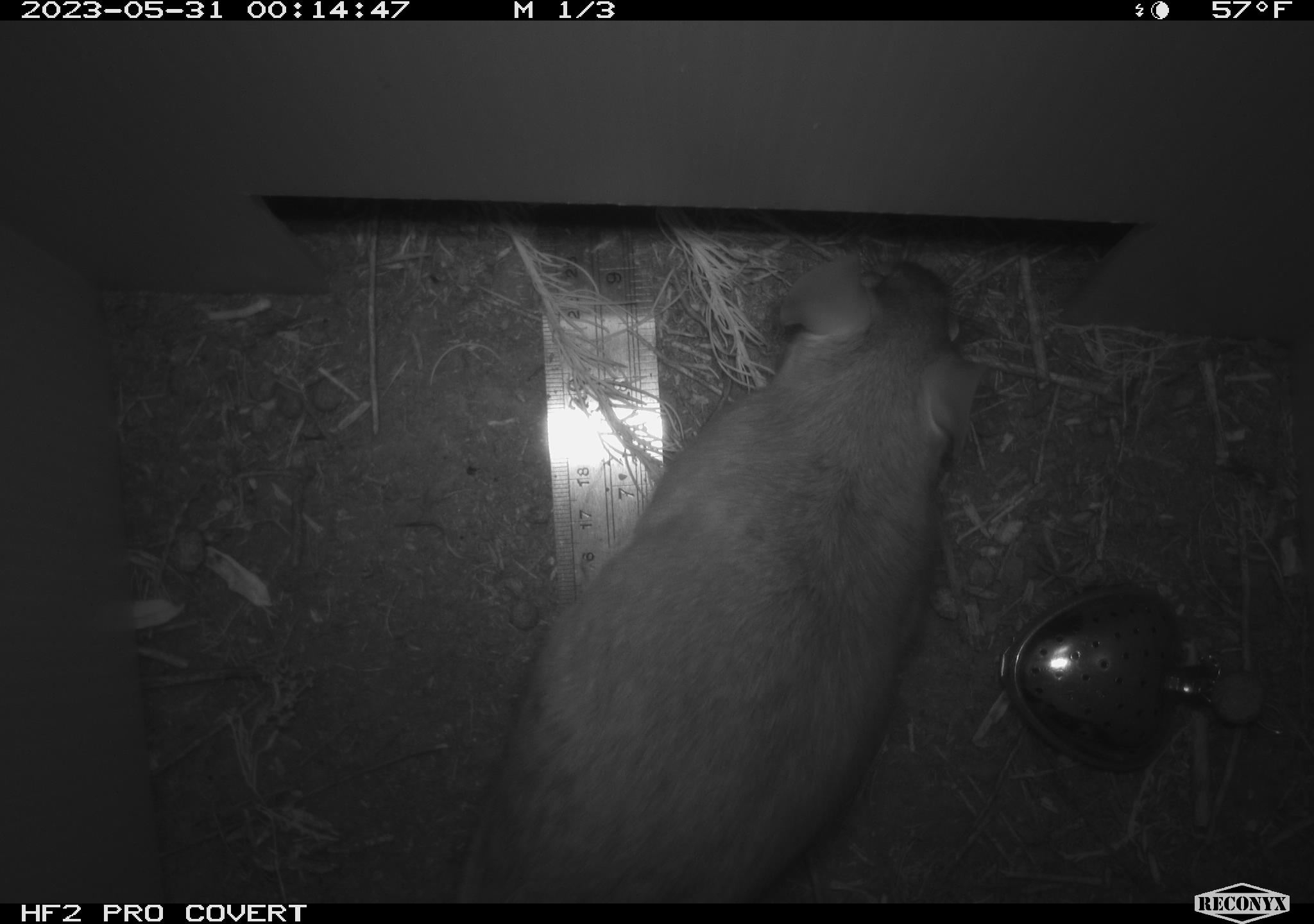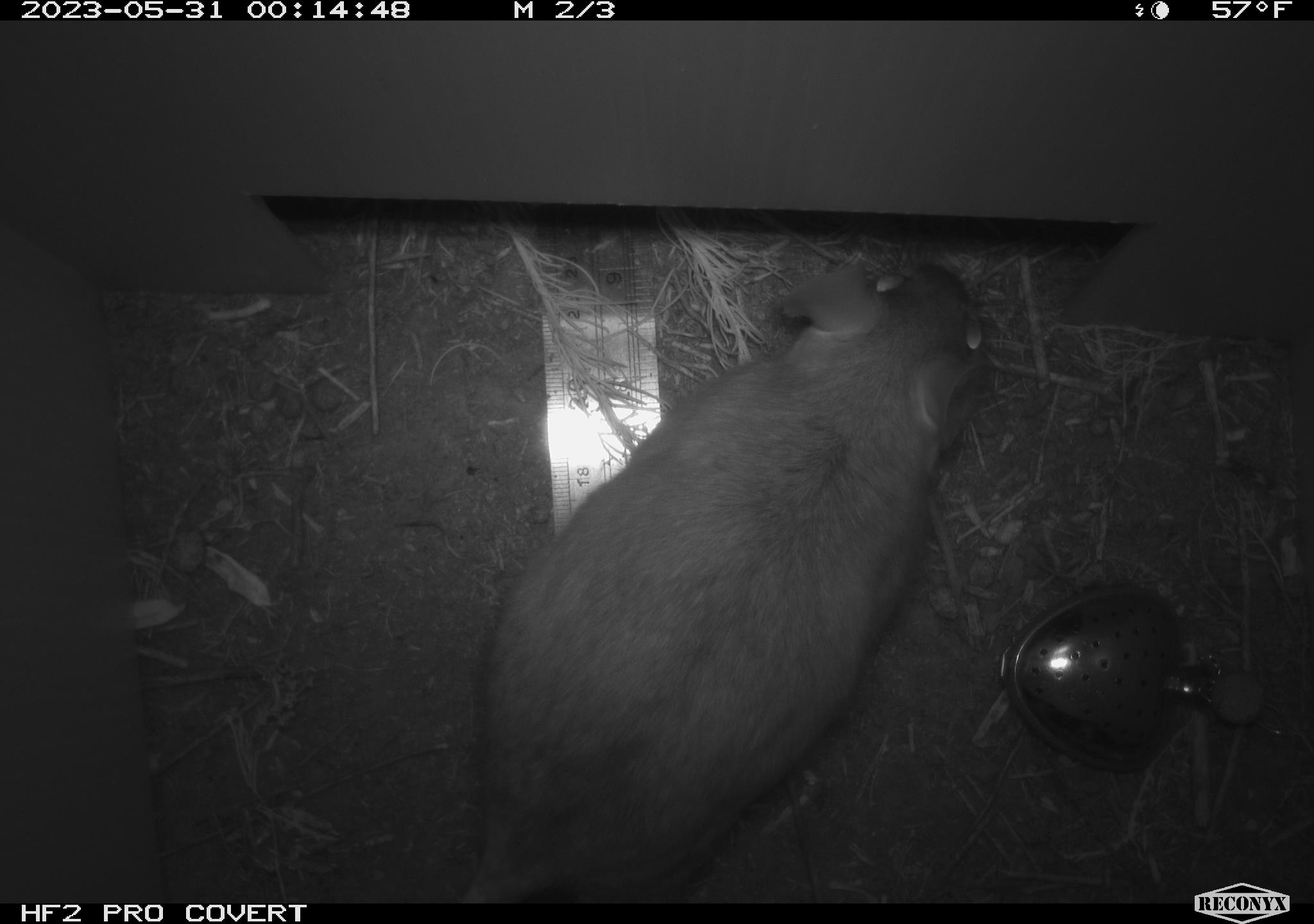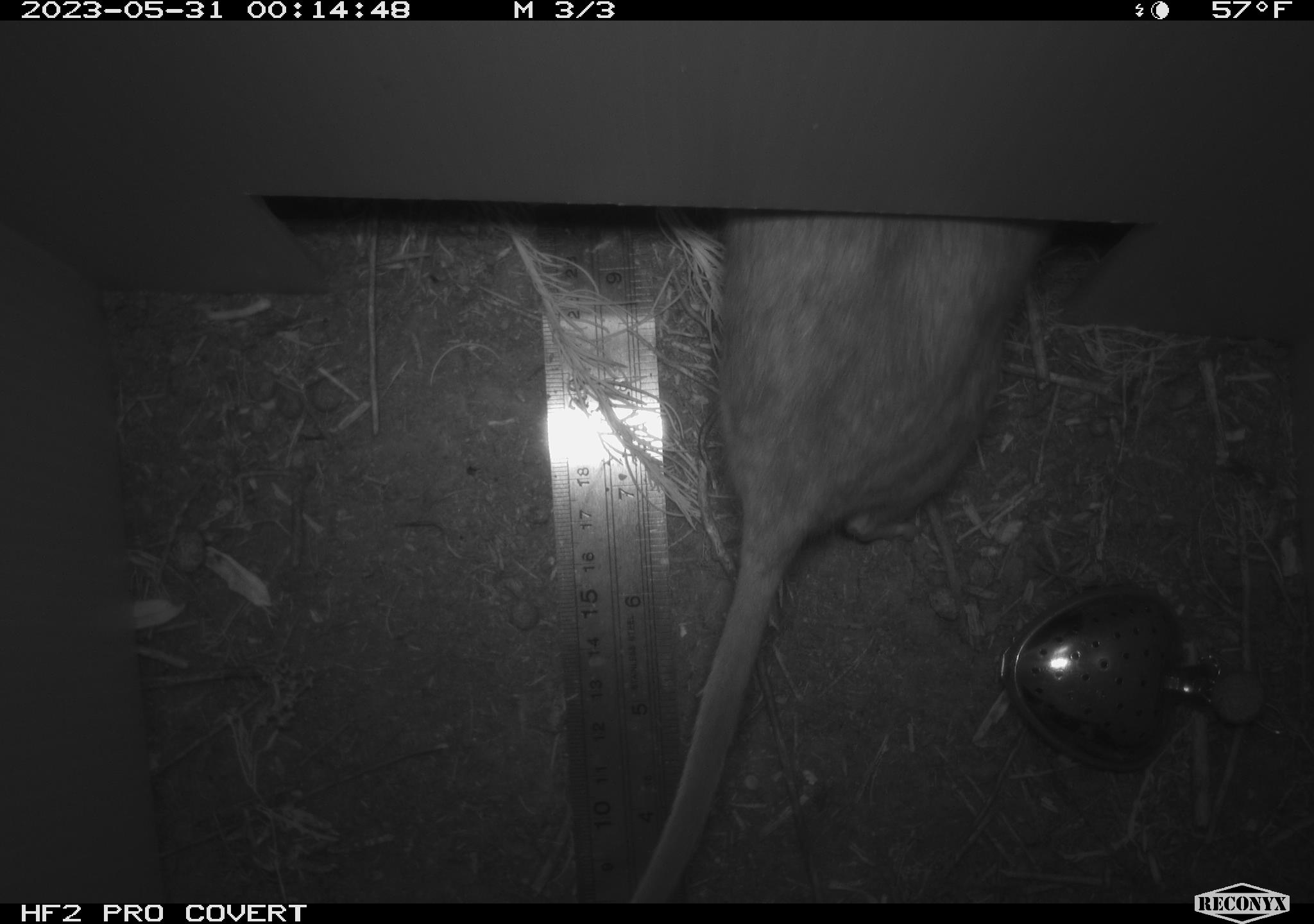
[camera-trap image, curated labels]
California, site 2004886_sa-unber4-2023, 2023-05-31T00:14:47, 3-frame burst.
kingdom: Animalia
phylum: Chordata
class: Mammalia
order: Rodentia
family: Cricetidae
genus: Neotoma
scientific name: Neotoma lepida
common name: desert woodrat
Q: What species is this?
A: Desert woodrat (Neotoma lepida).